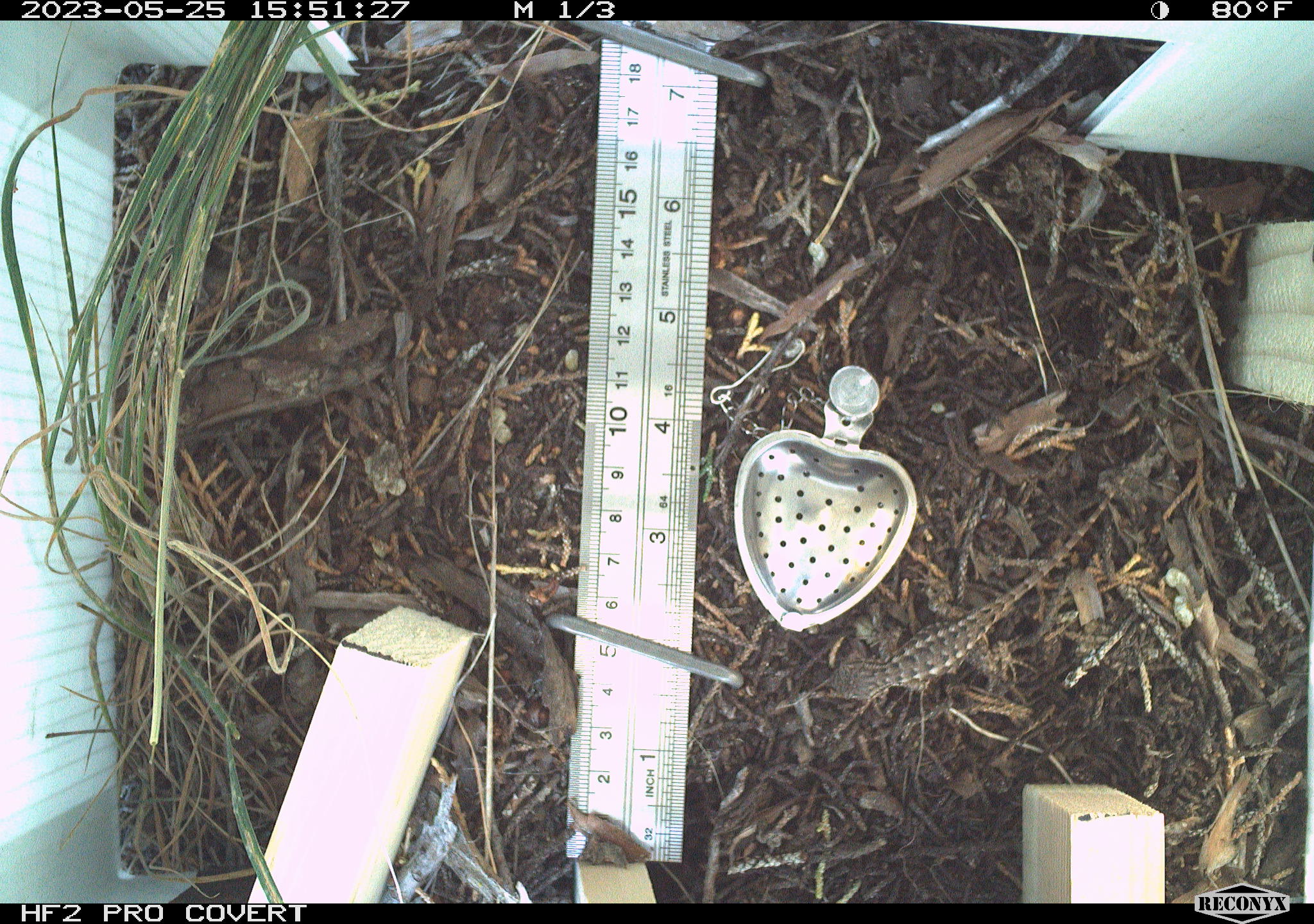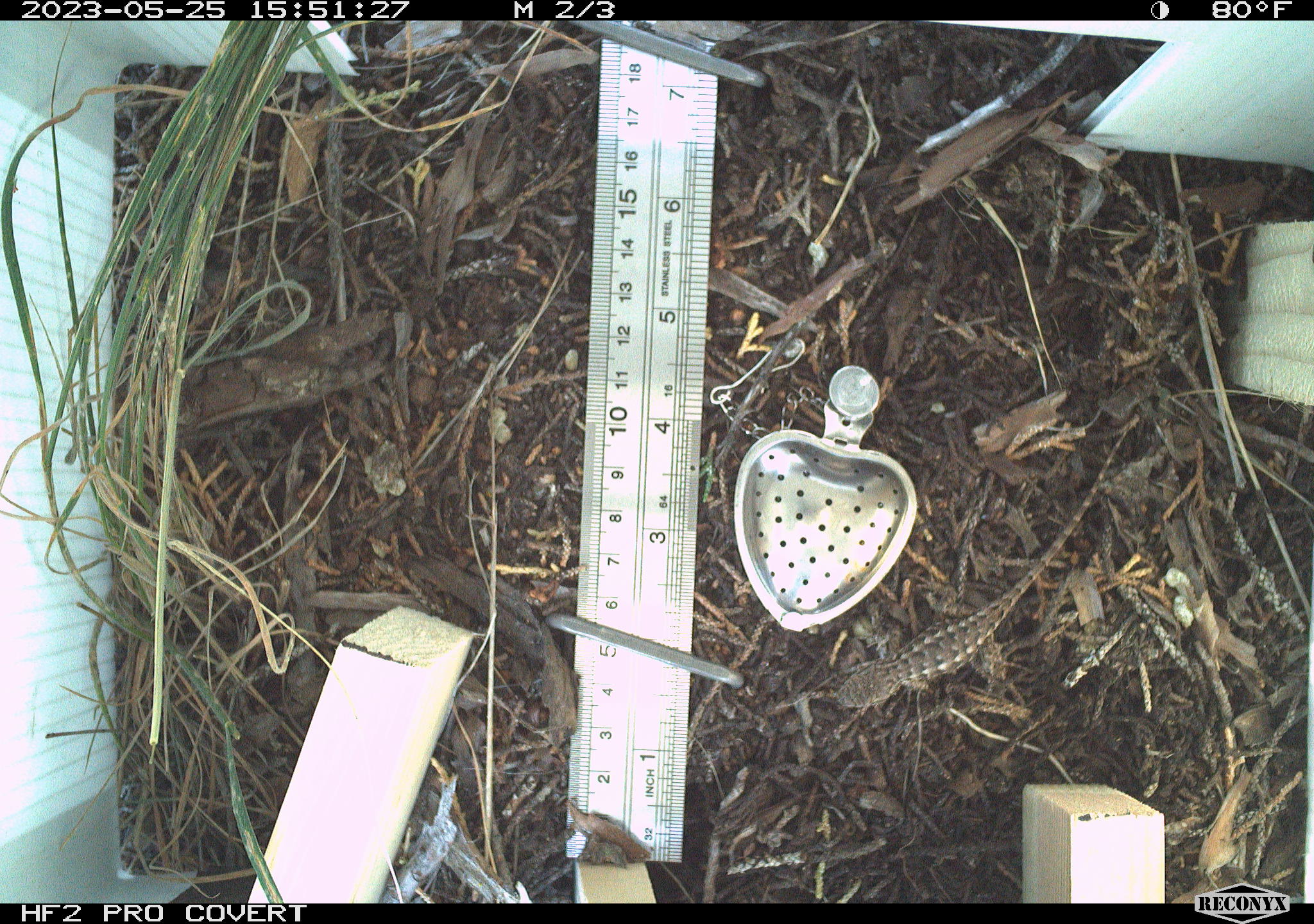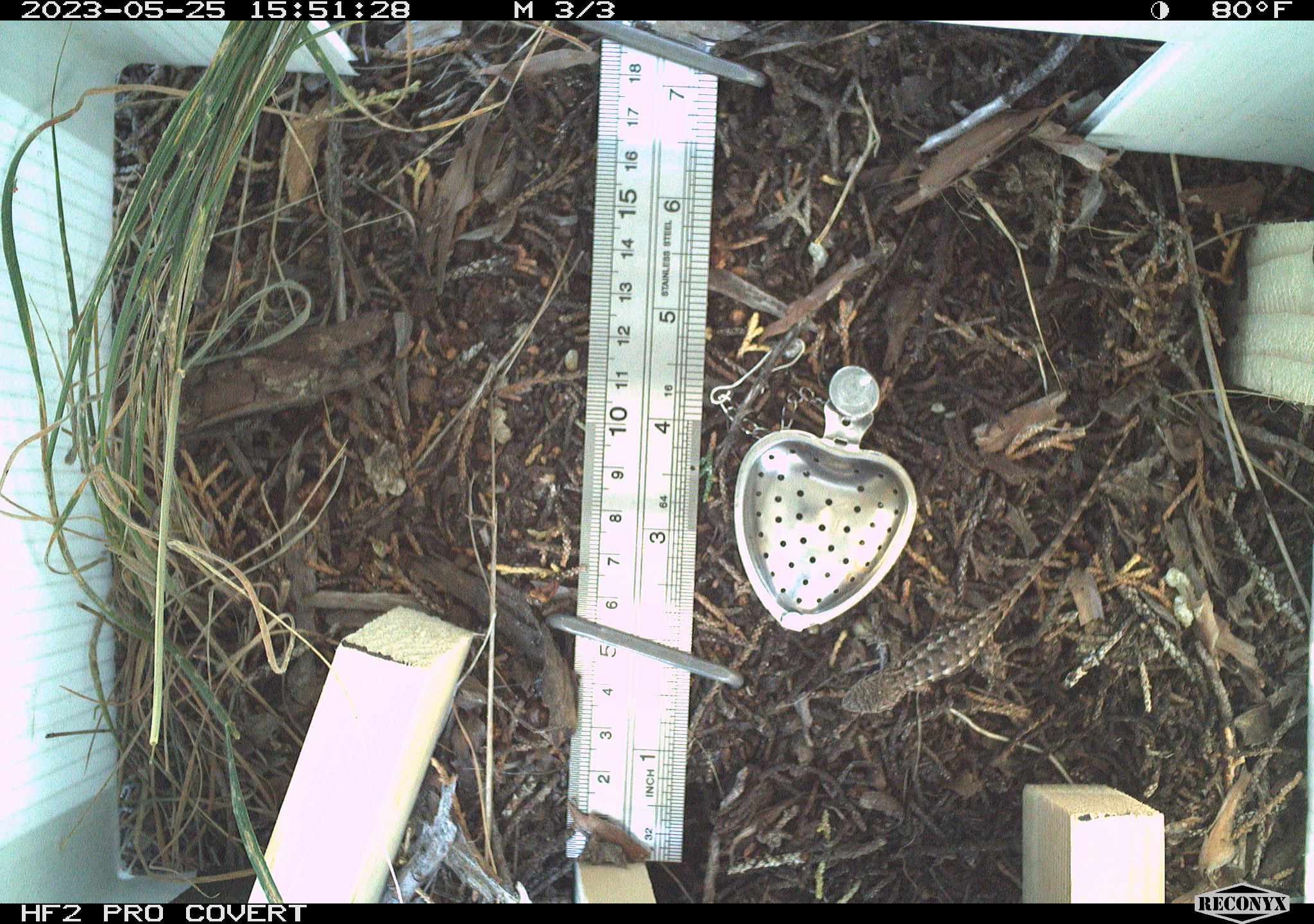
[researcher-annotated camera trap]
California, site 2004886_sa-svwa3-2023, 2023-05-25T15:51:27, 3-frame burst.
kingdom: Animalia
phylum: Chordata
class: Reptilia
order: Squamata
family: Phrynosomatidae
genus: Sceloporus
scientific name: Sceloporus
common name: spiny lizards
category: sceloporus species